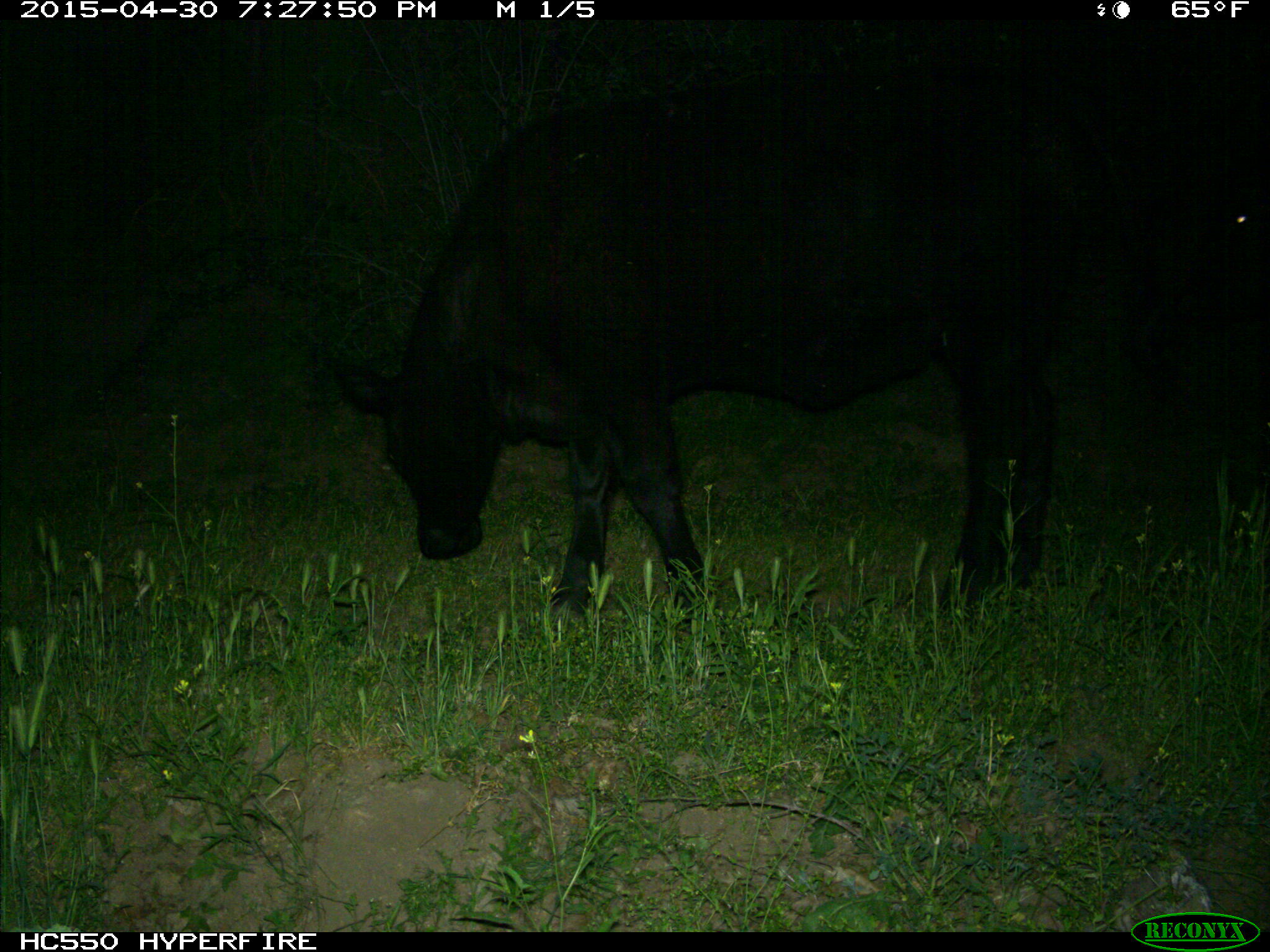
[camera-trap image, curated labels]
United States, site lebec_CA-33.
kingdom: Animalia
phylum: Chordata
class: Mammalia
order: Artiodactyla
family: Bovidae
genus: Bos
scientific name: Bos taurus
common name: domestic cow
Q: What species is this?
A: Bos taurus (domestic cow).